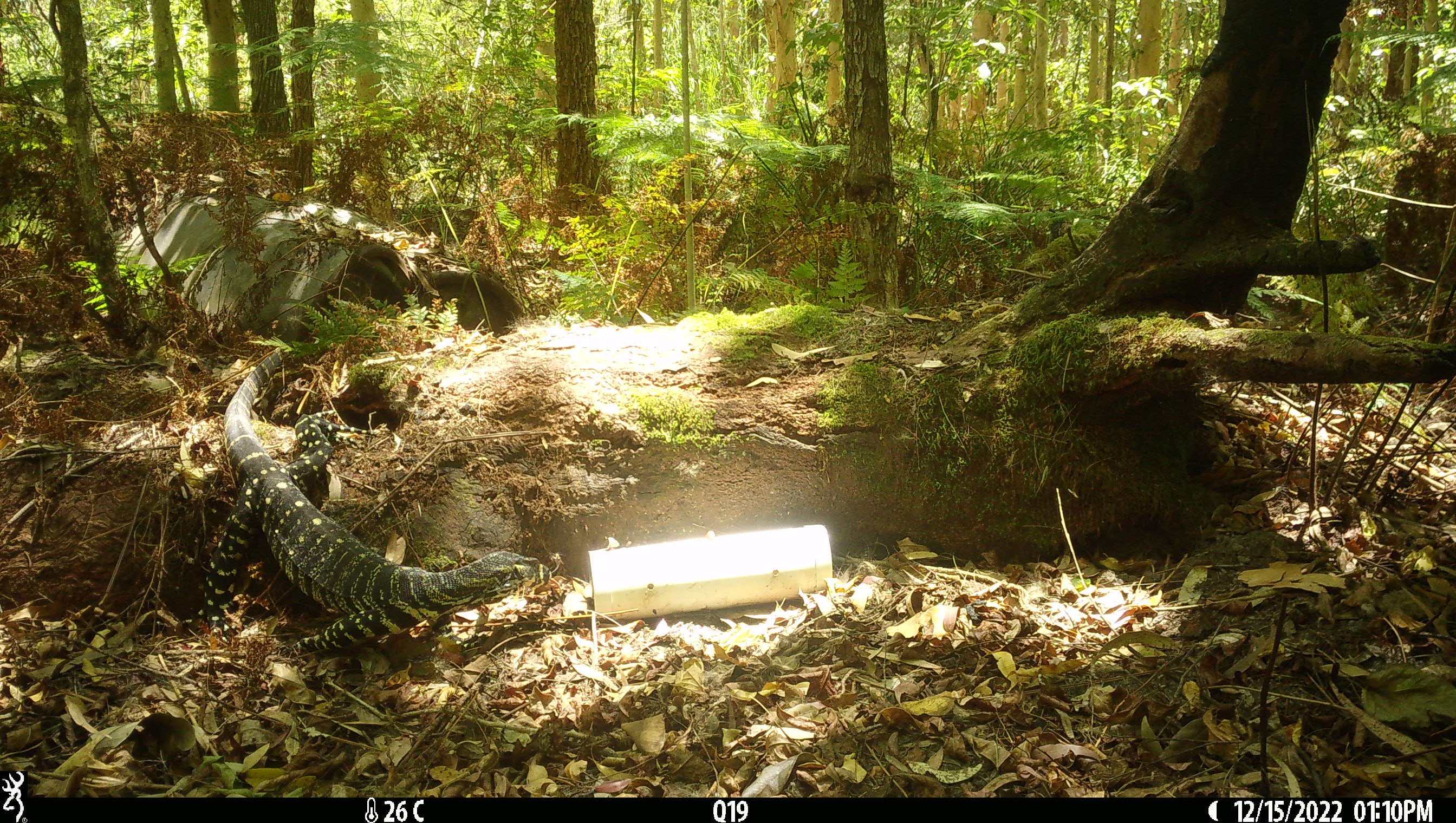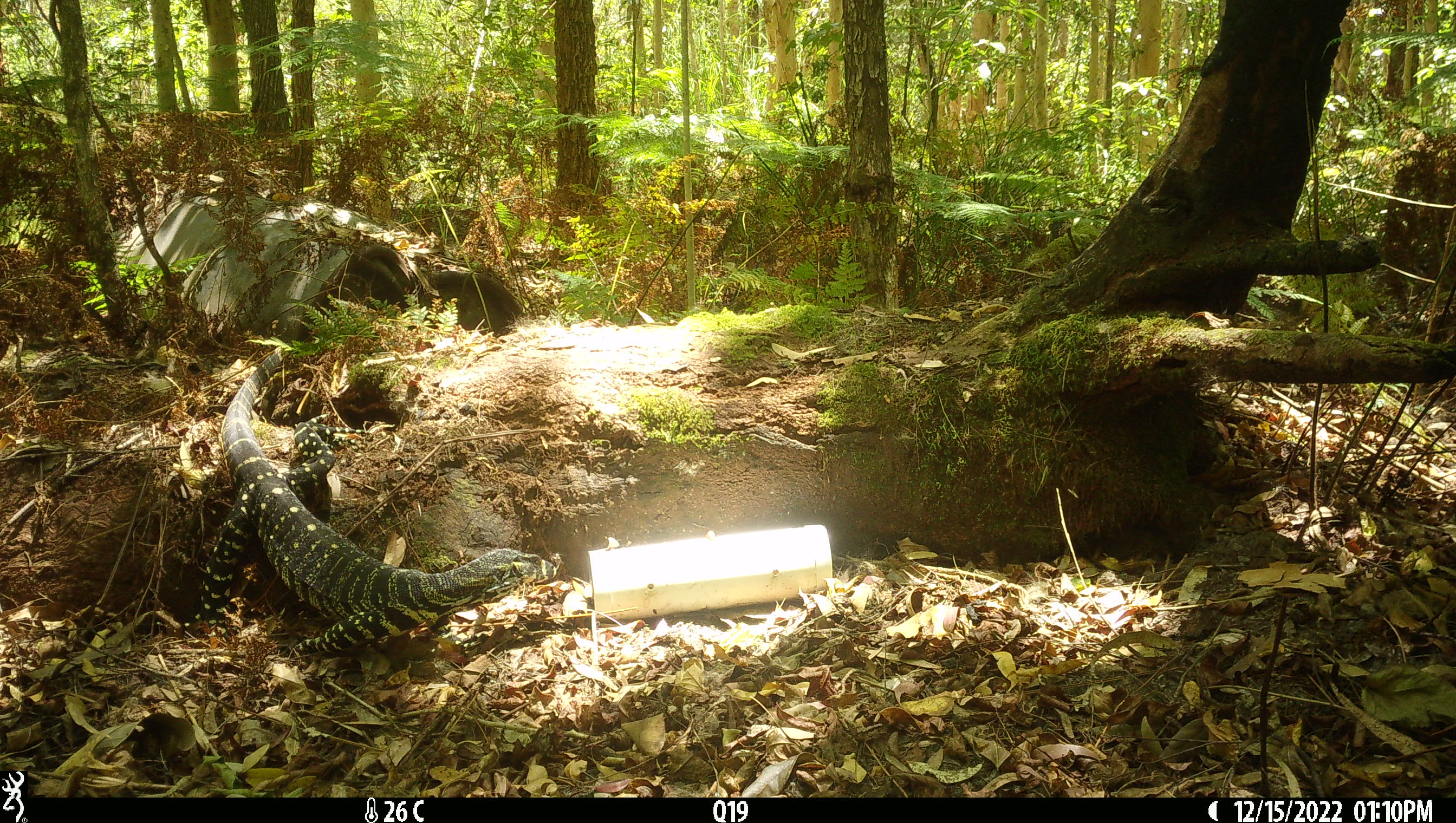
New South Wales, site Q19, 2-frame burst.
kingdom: Animalia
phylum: Chordata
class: Reptilia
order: Squamata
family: Varanidae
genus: Varanus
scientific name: Varanus varius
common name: lace monitor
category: goanna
Goanna (lace monitor) (Varanus varius).